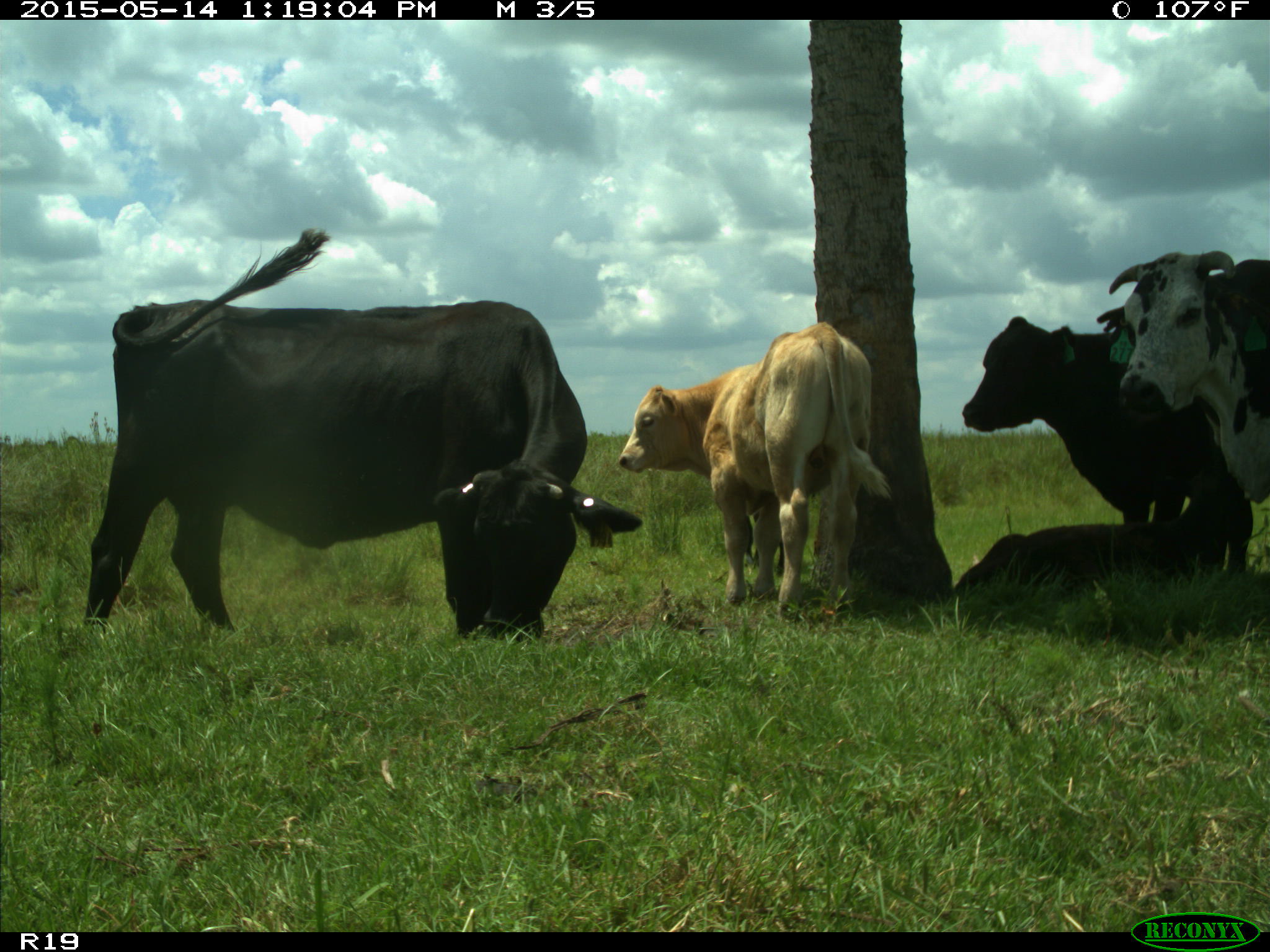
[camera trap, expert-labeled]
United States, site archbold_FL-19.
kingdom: Animalia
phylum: Chordata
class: Mammalia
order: Artiodactyla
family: Bovidae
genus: Bos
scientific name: Bos taurus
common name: domestic cow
Bos taurus (domestic cow).